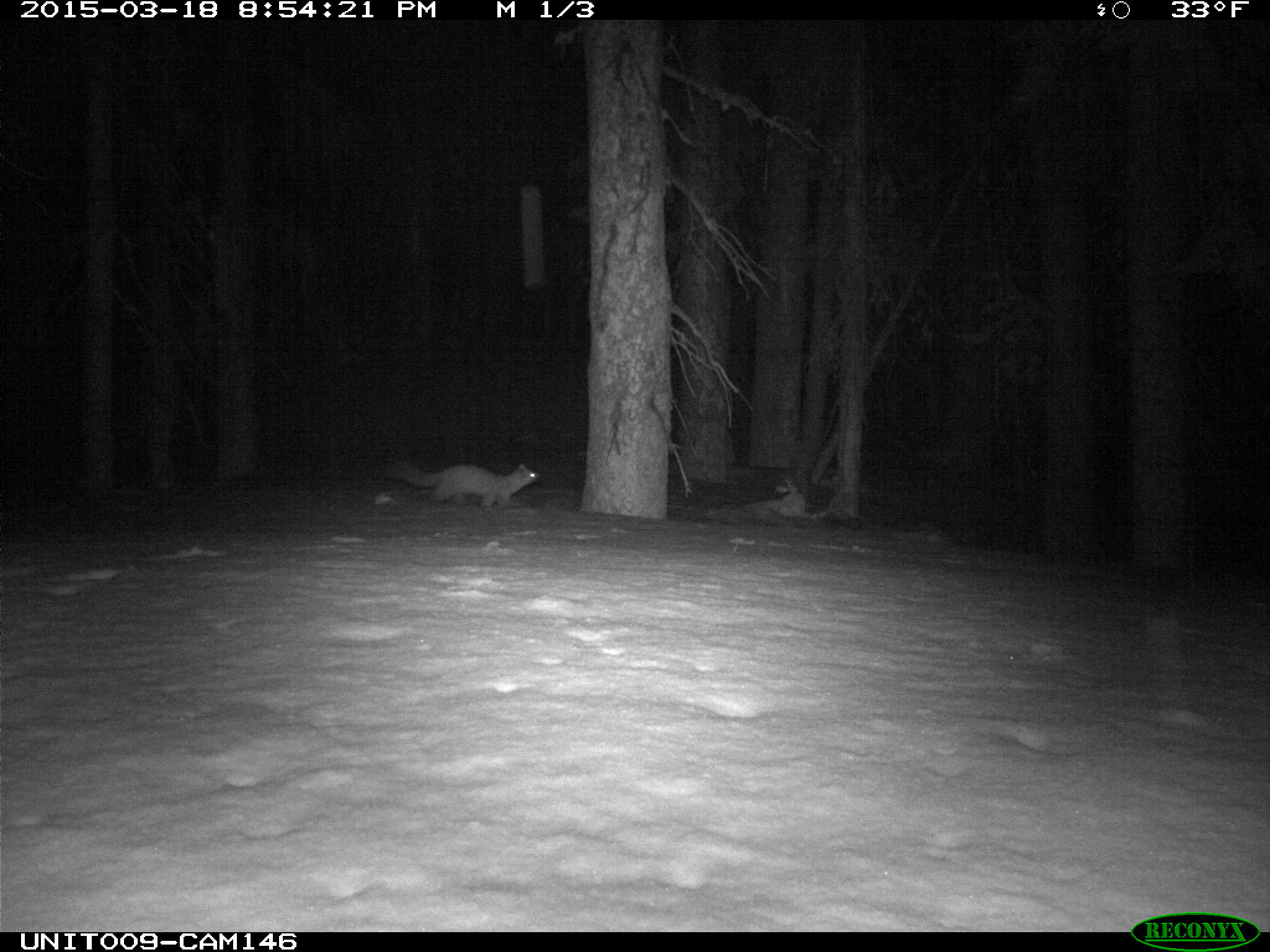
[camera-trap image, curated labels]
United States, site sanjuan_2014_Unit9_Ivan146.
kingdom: Animalia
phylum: Chordata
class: Mammalia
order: Carnivora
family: Mustelidae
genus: Martes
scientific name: Martes americana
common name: american marten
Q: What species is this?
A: Martes americana (american marten).